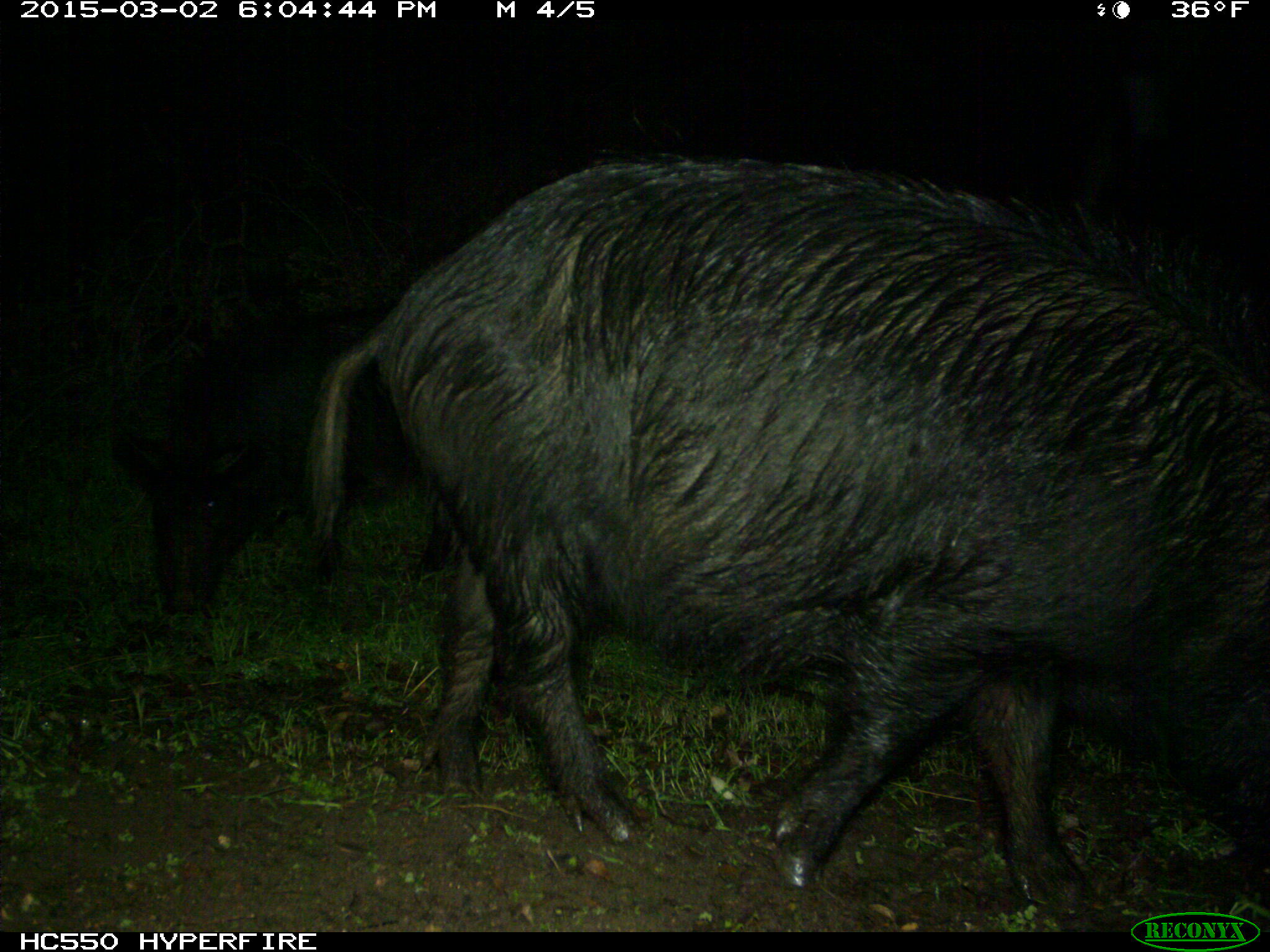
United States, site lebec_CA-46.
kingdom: Animalia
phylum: Chordata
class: Mammalia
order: Artiodactyla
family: Suidae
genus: Sus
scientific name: Sus scrofa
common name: wild boar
Sus scrofa (wild boar).